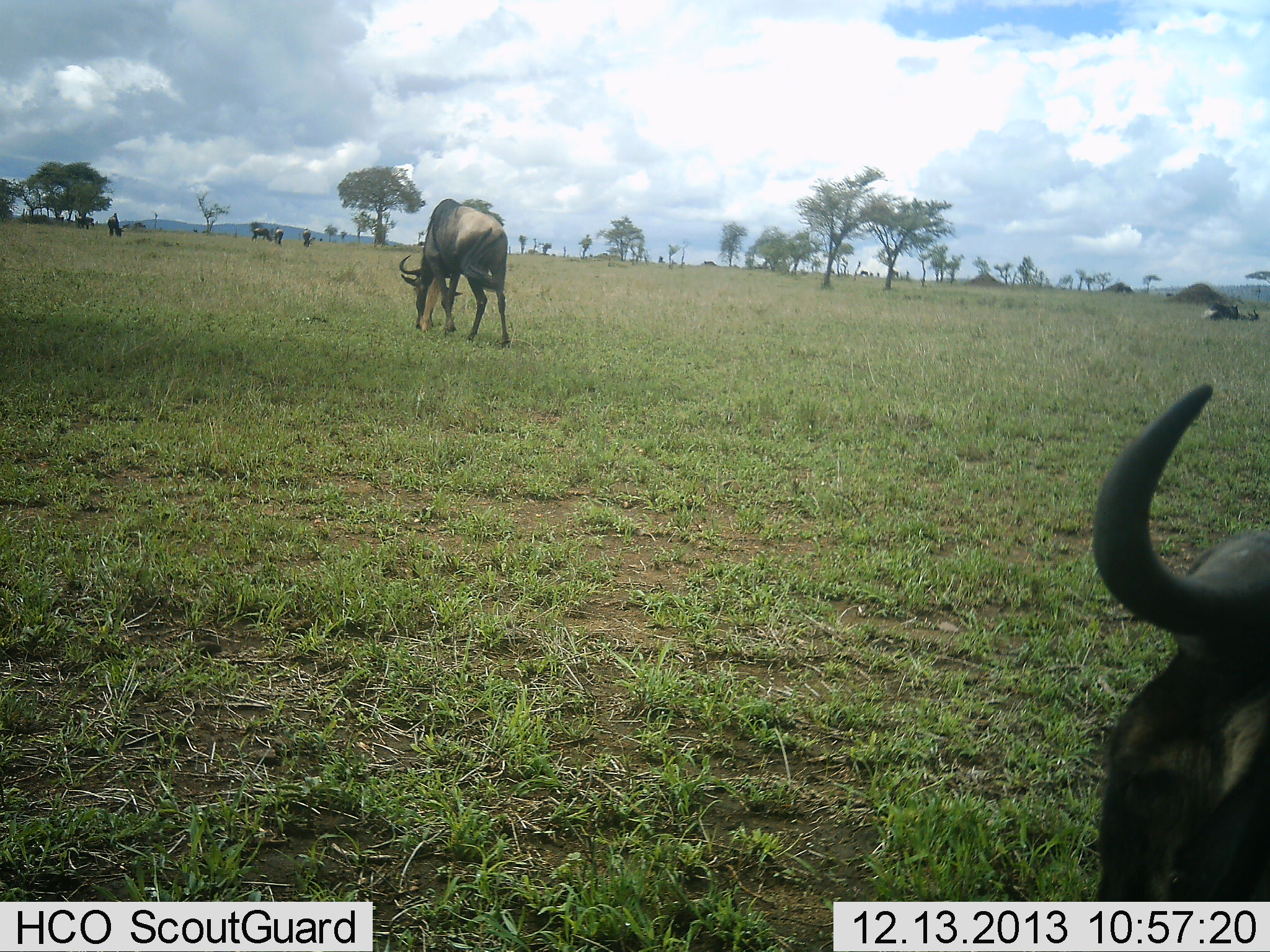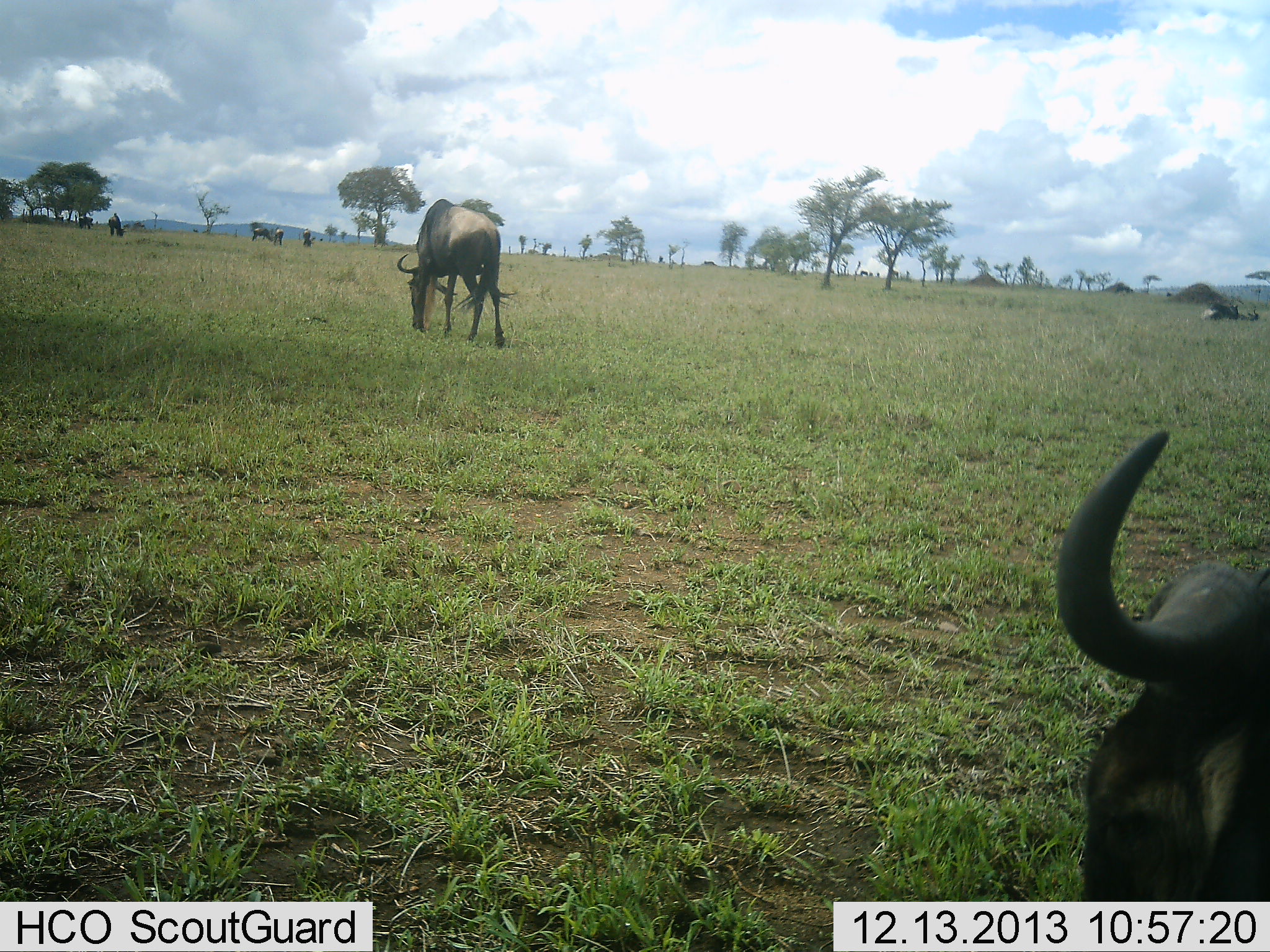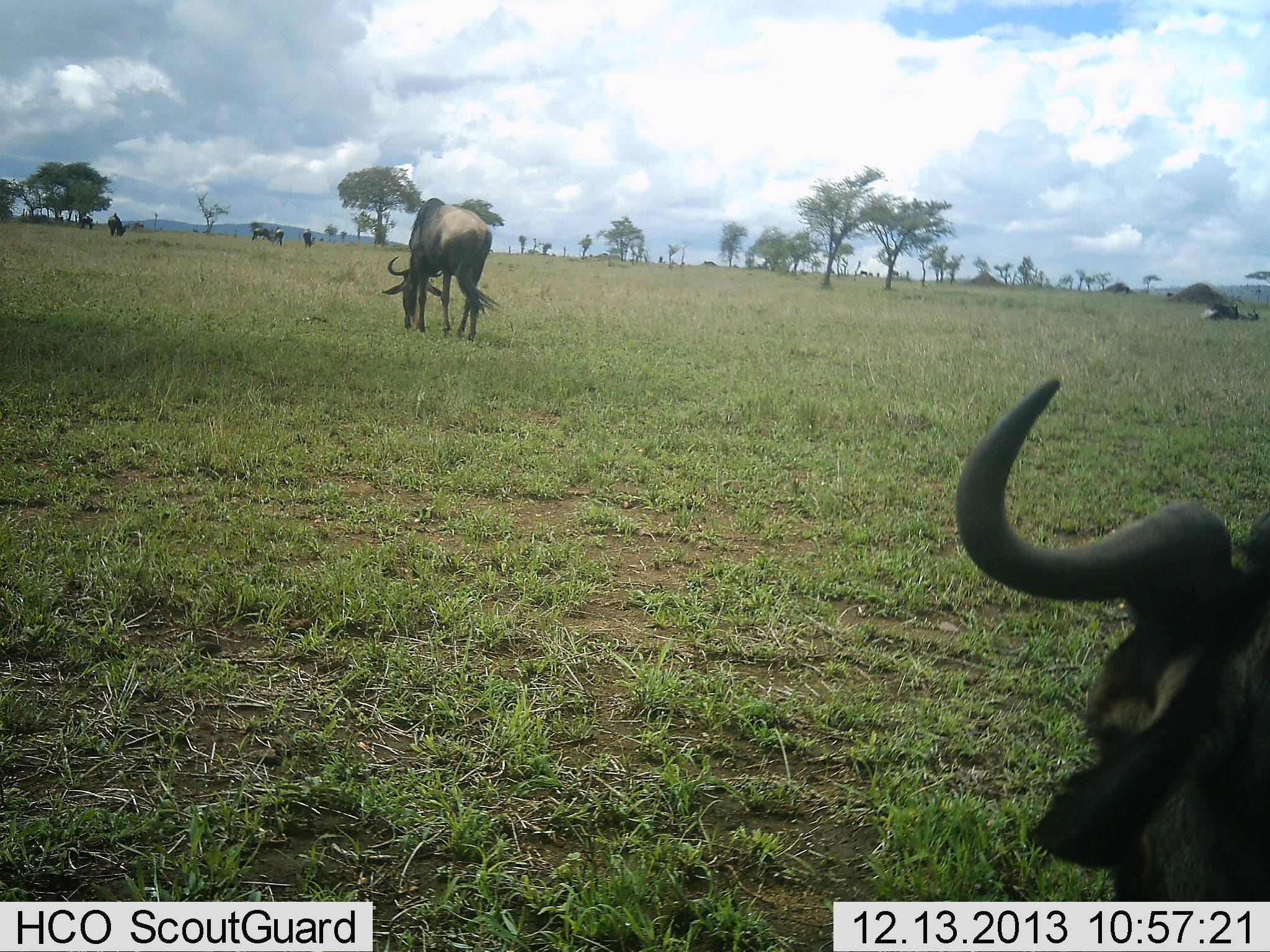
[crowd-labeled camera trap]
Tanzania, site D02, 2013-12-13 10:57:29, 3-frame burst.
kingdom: Animalia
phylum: Chordata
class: Mammalia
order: Artiodactyla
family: Bovidae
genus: Connochaetes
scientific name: Connochaetes taurinus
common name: blue wildebeest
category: wildebeest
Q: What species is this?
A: Wildebeest (blue wildebeest) (Connochaetes taurinus).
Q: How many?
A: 6.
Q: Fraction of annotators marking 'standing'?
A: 20%.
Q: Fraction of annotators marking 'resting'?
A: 30%.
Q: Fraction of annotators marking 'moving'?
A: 40%.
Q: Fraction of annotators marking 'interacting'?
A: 0%.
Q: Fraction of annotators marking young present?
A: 0%.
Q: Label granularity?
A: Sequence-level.